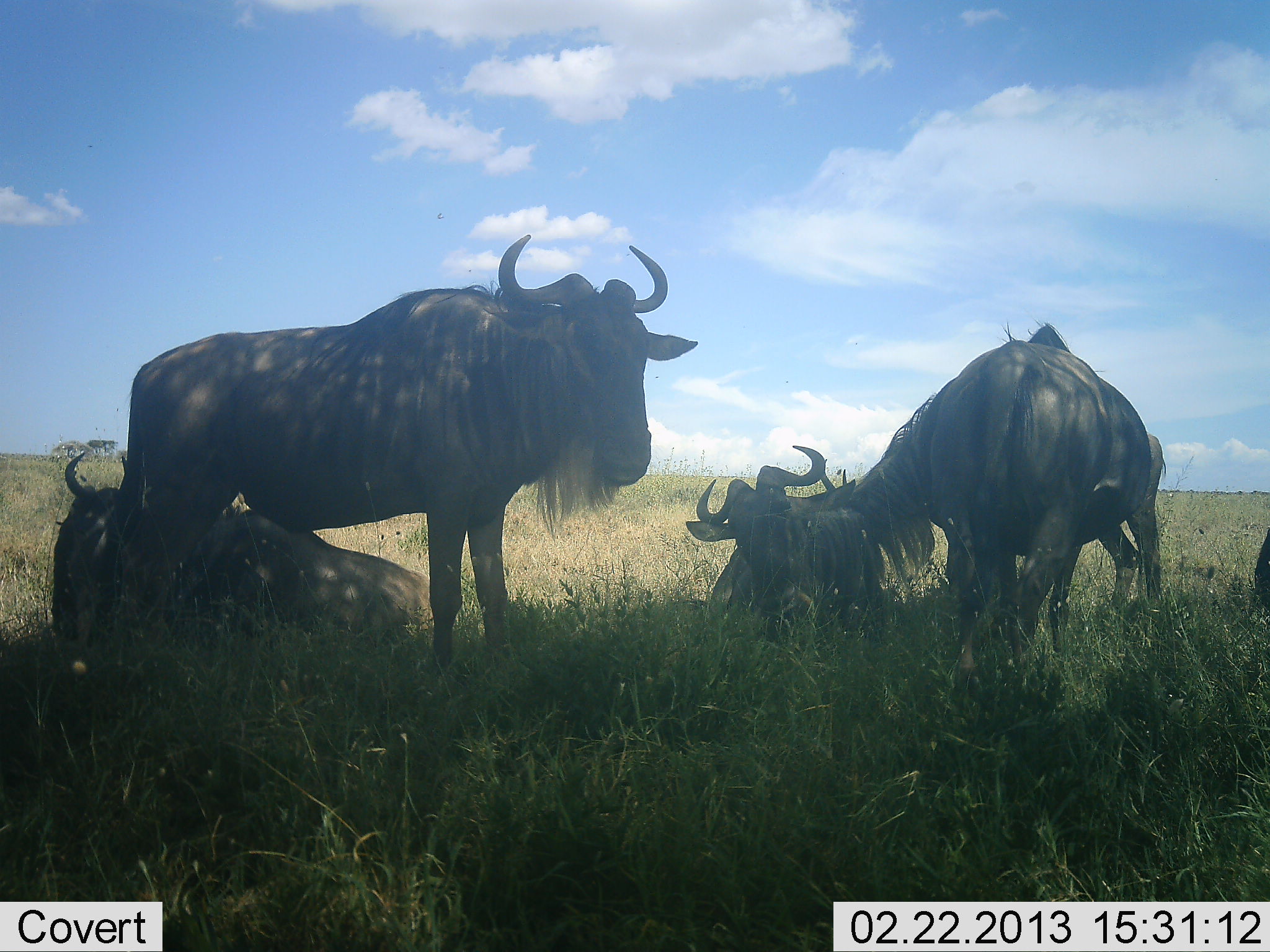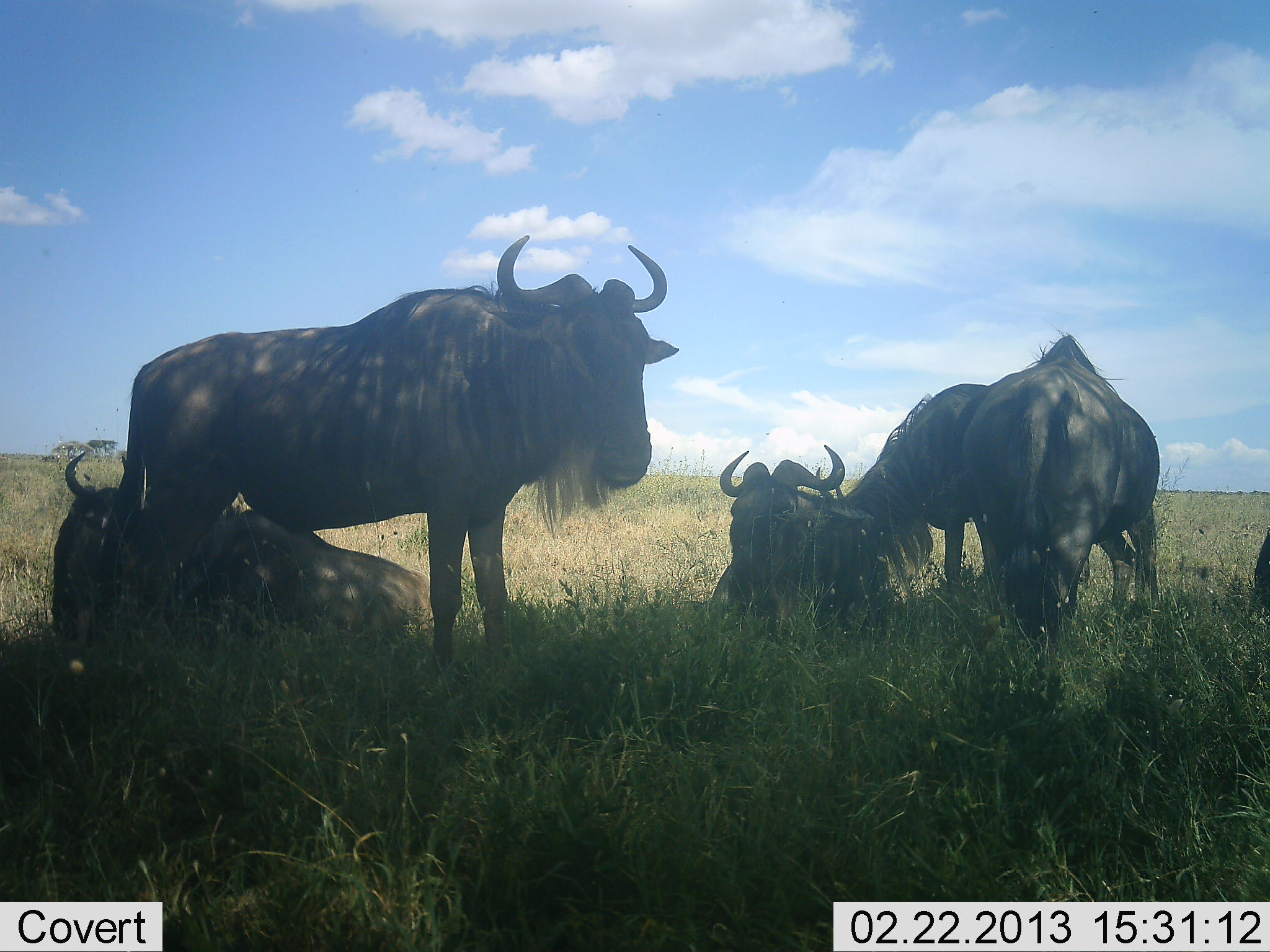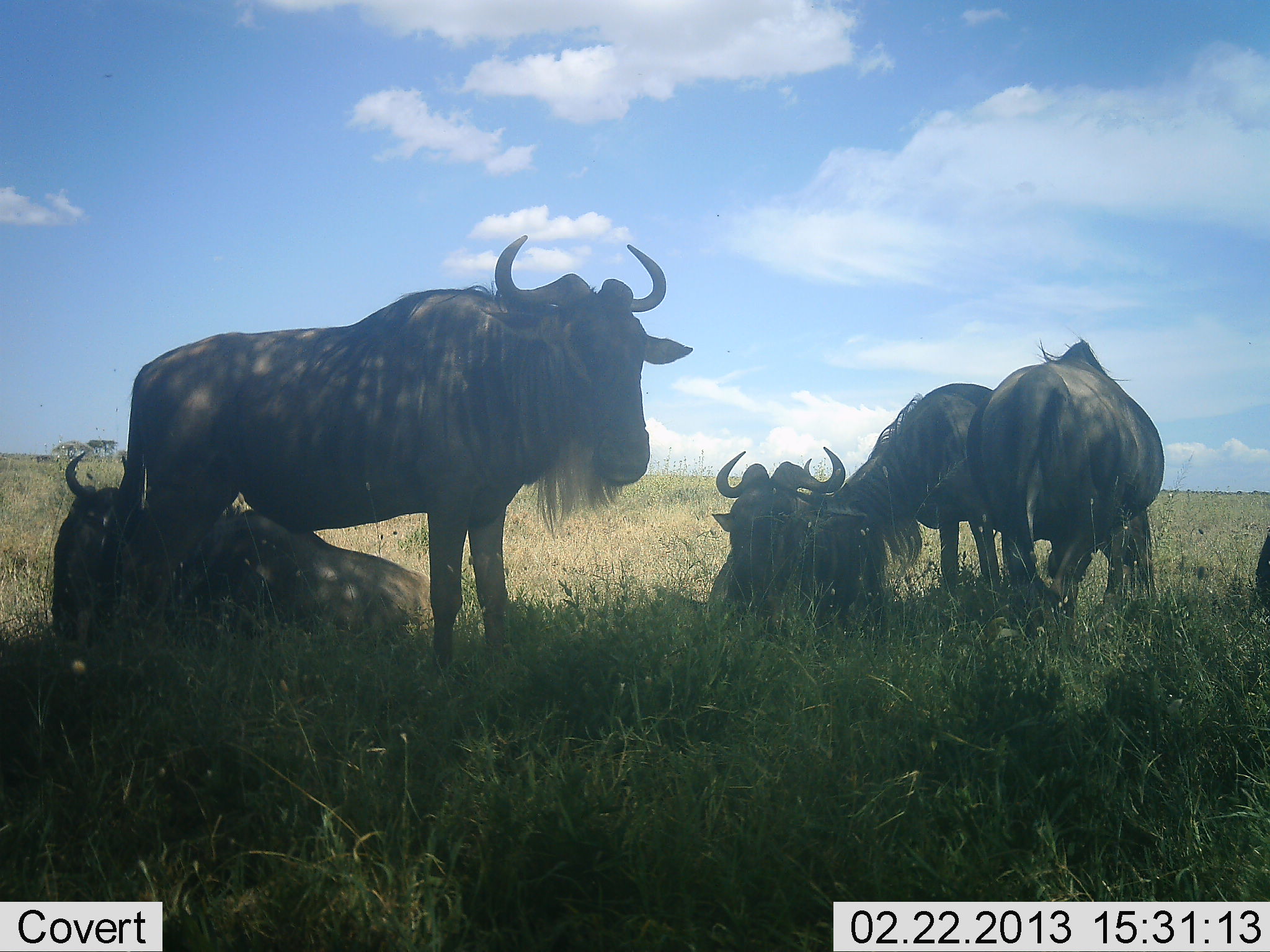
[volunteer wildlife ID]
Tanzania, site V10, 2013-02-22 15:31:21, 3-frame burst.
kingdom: Animalia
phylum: Chordata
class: Mammalia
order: Artiodactyla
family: Bovidae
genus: Connochaetes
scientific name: Connochaetes taurinus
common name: blue wildebeest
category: wildebeest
Wildebeest (blue wildebeest) (Connochaetes taurinus), count 5. Behavior (volunteer vote fractions): standing 83%, resting 100%, moving 13%, interacting 4%. Young present (vote fraction): 0%. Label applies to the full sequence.